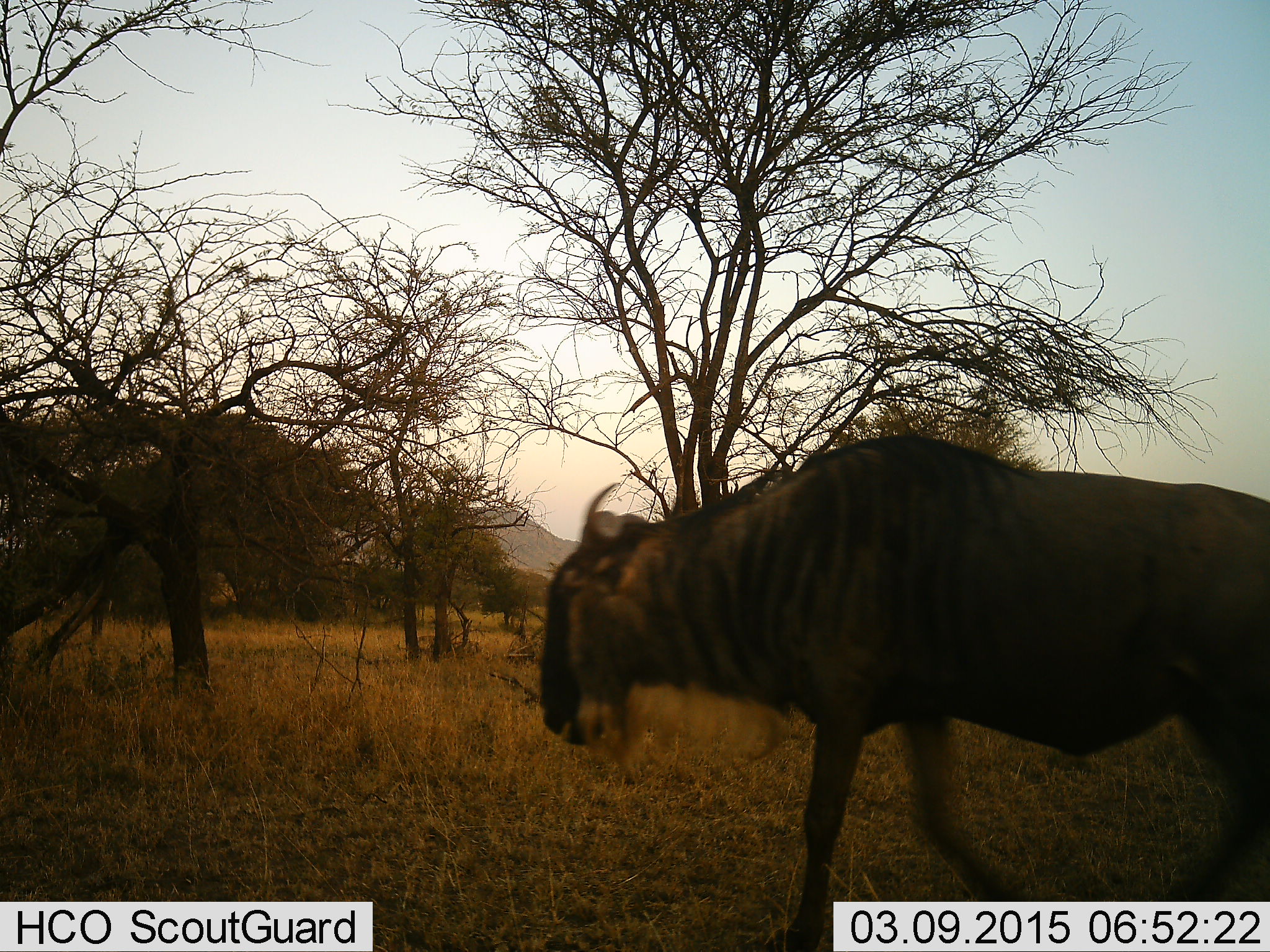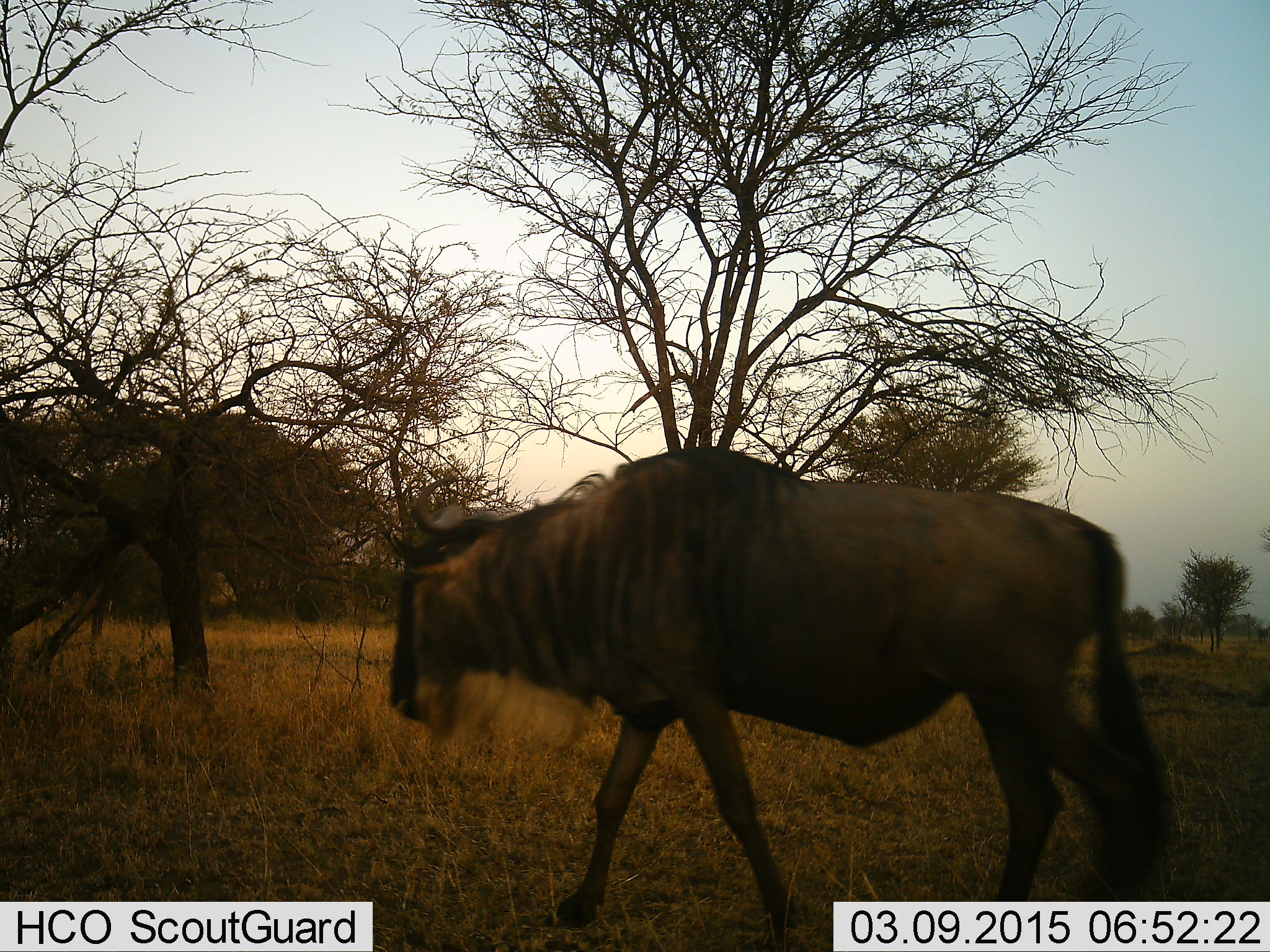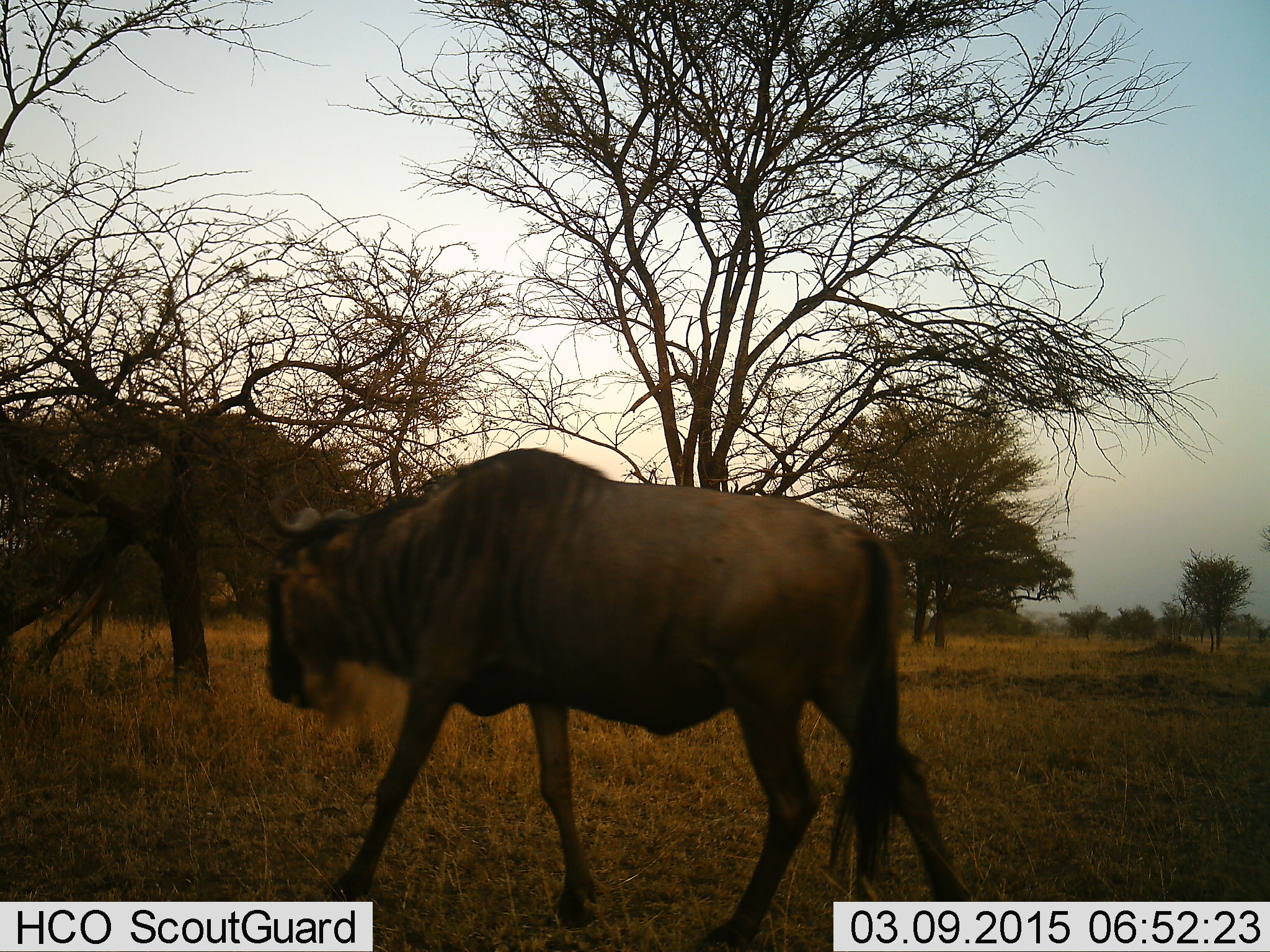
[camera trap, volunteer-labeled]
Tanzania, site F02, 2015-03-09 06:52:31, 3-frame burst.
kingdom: Animalia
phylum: Chordata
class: Mammalia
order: Artiodactyla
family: Bovidae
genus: Connochaetes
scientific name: Connochaetes taurinus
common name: blue wildebeest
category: wildebeest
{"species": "wildebeest (blue wildebeest) (Connochaetes taurinus)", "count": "1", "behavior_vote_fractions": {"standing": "0%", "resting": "0%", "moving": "100%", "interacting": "0%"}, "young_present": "0%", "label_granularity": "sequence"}